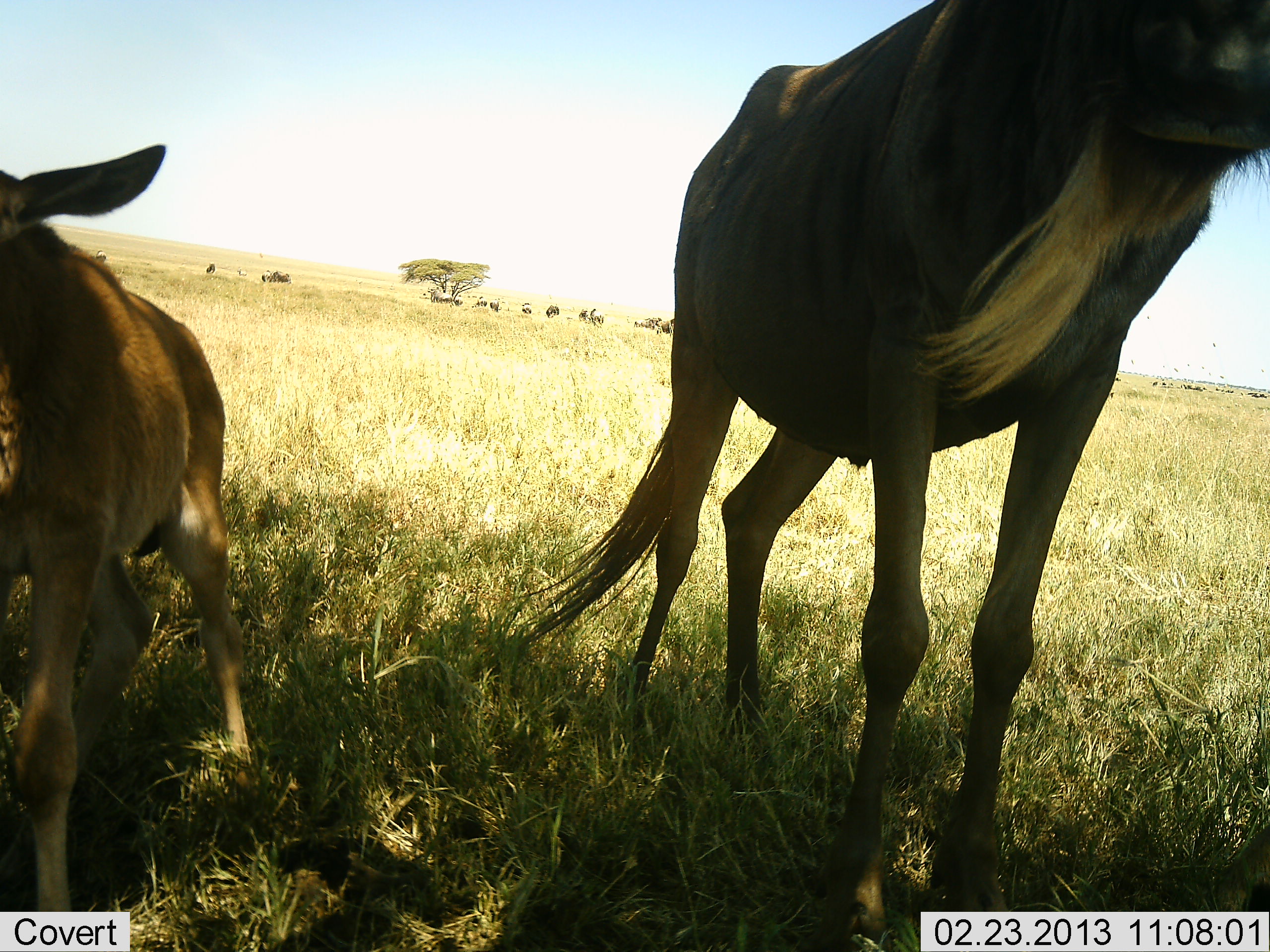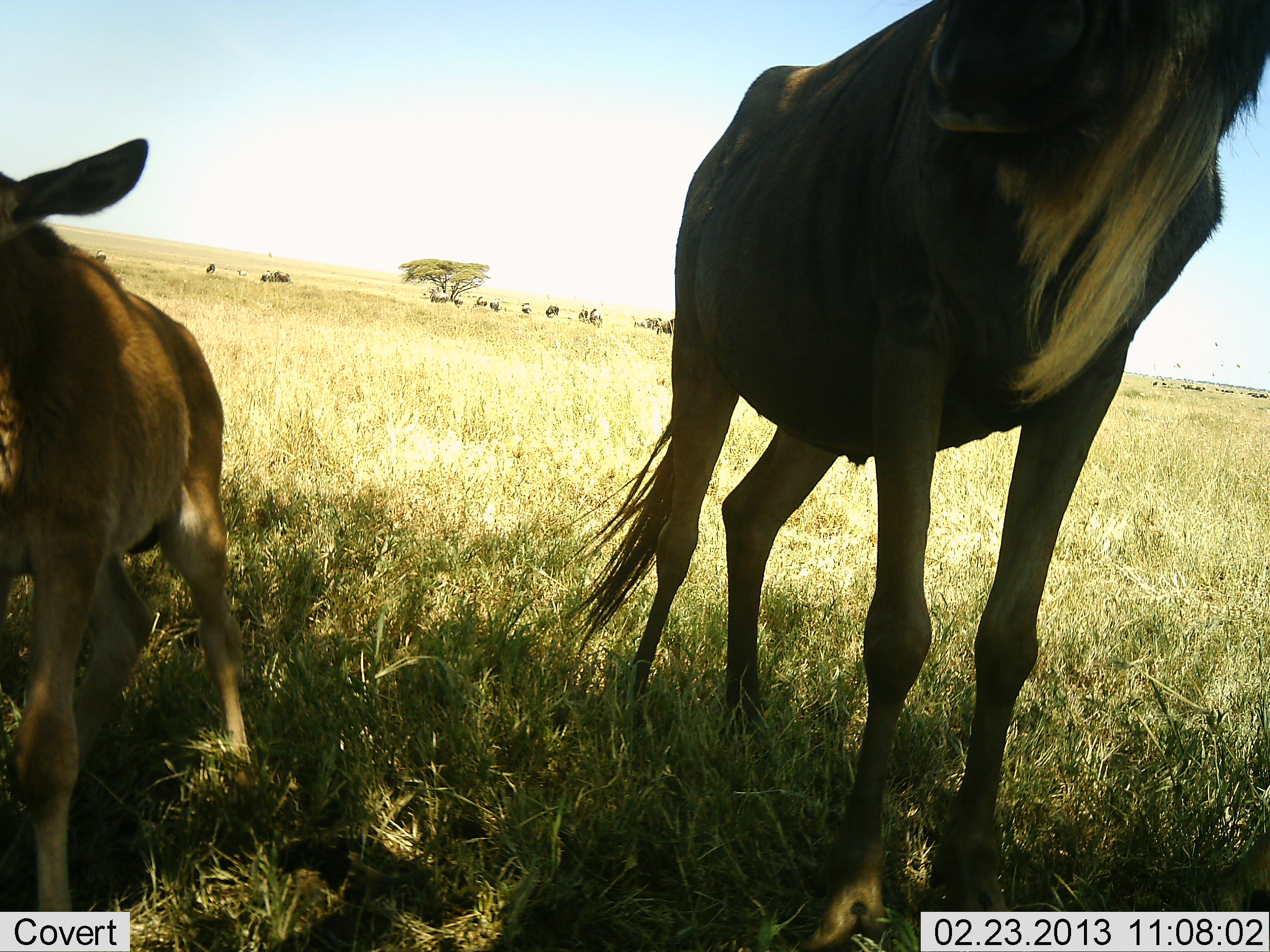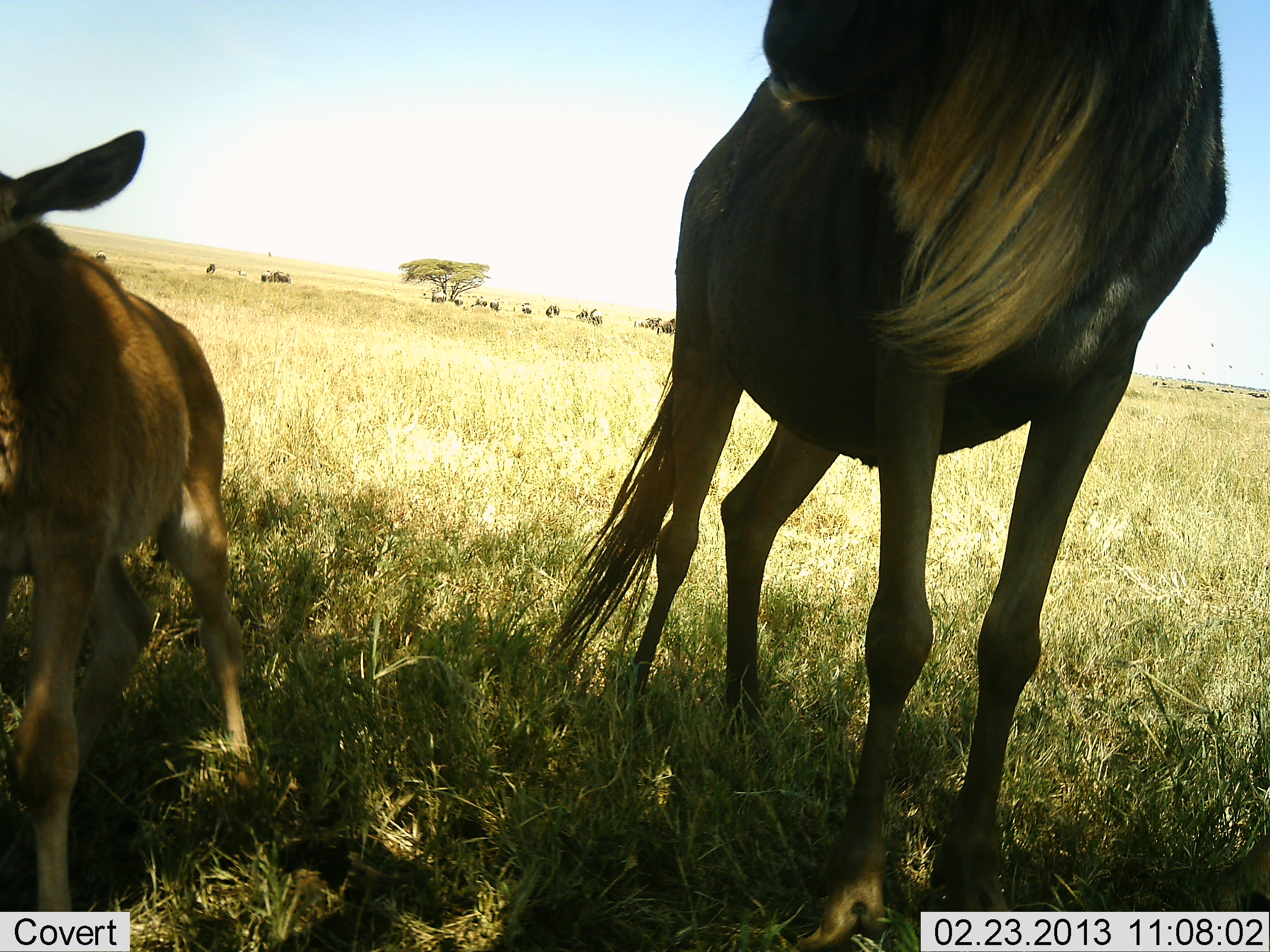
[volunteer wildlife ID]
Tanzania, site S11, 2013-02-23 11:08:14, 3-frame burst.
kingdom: Animalia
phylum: Chordata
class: Mammalia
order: Artiodactyla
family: Bovidae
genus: Connochaetes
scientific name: Connochaetes taurinus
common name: blue wildebeest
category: wildebeest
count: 2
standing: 100%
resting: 5%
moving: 5%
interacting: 0%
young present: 81%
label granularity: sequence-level